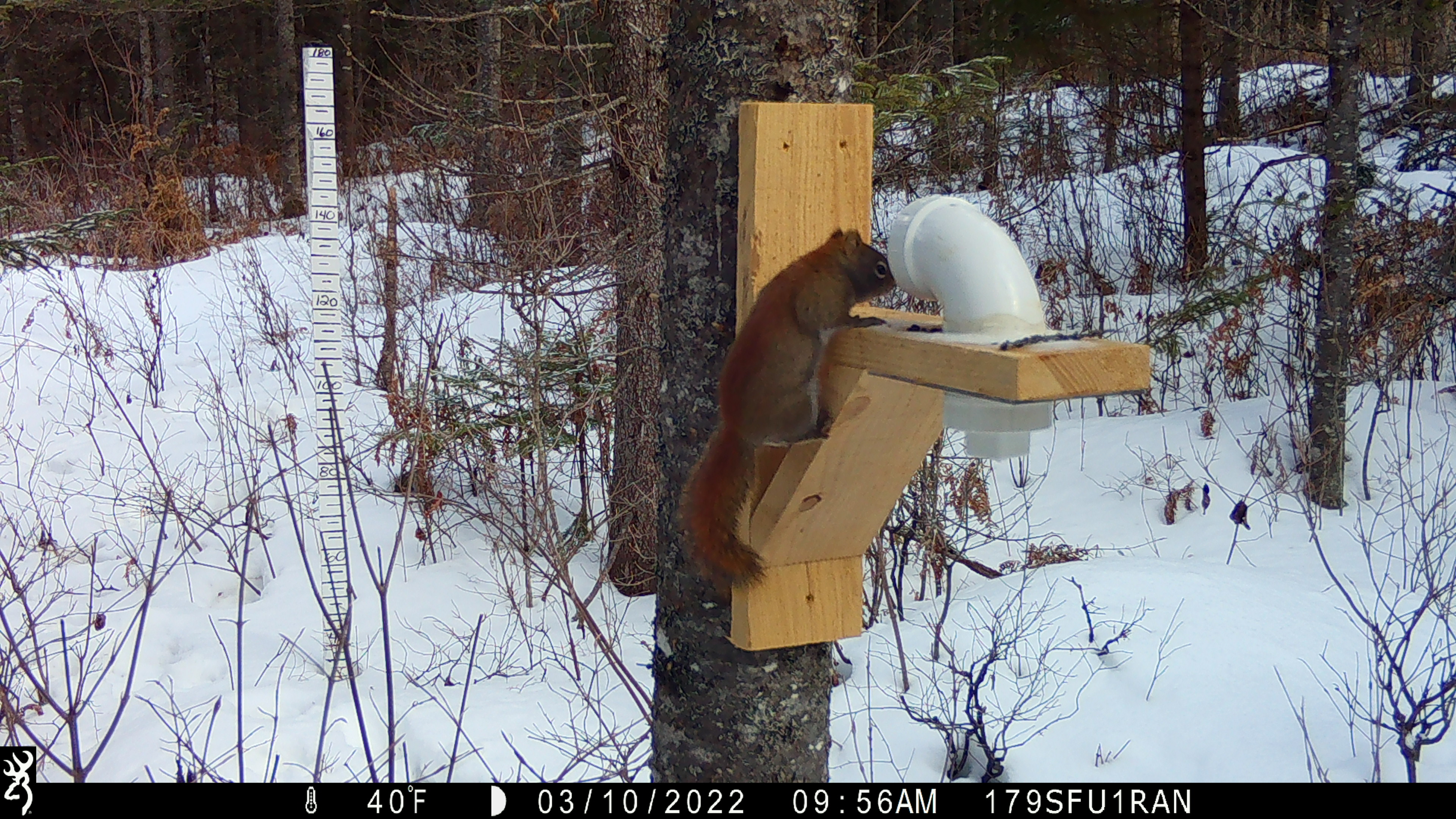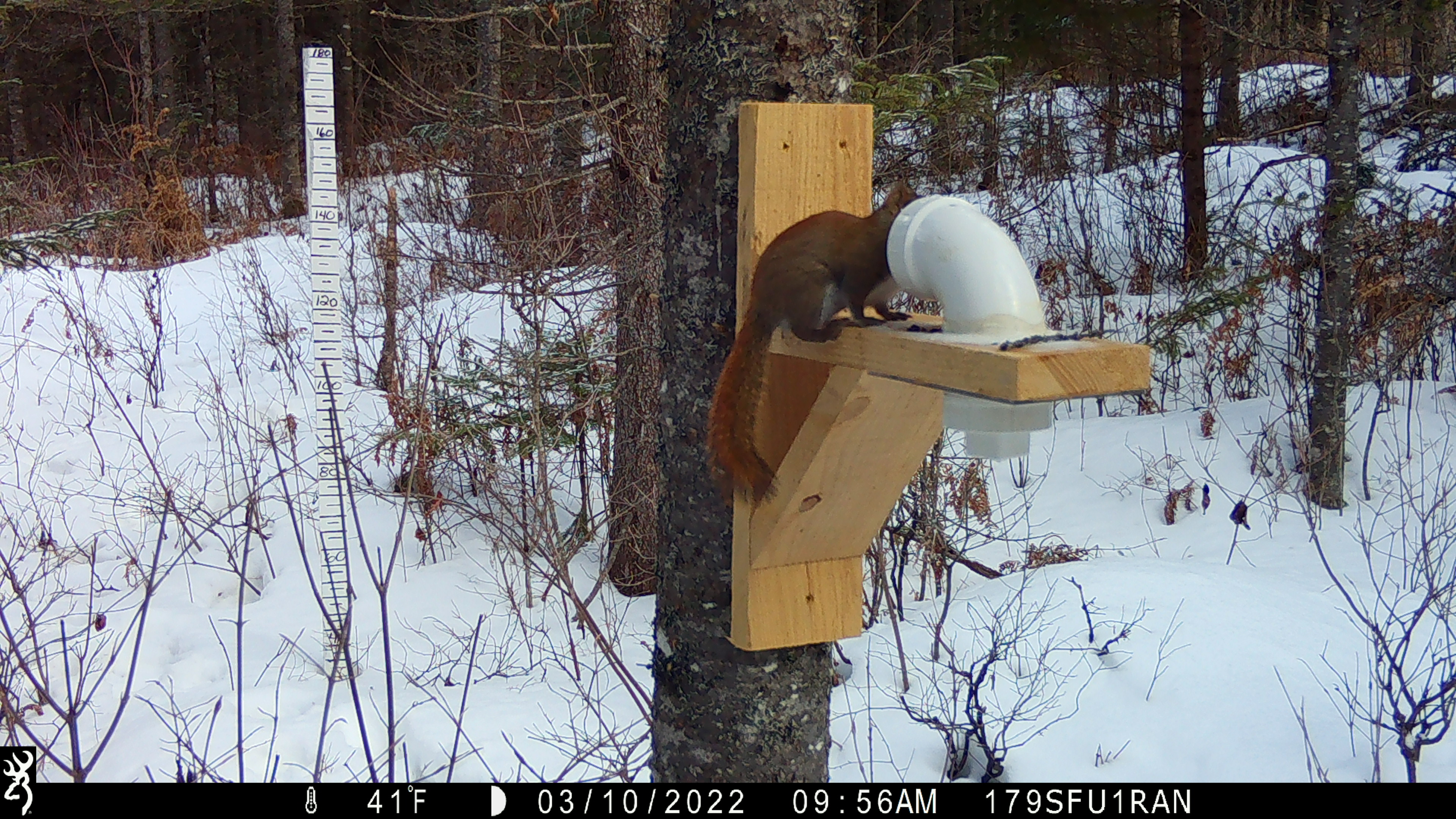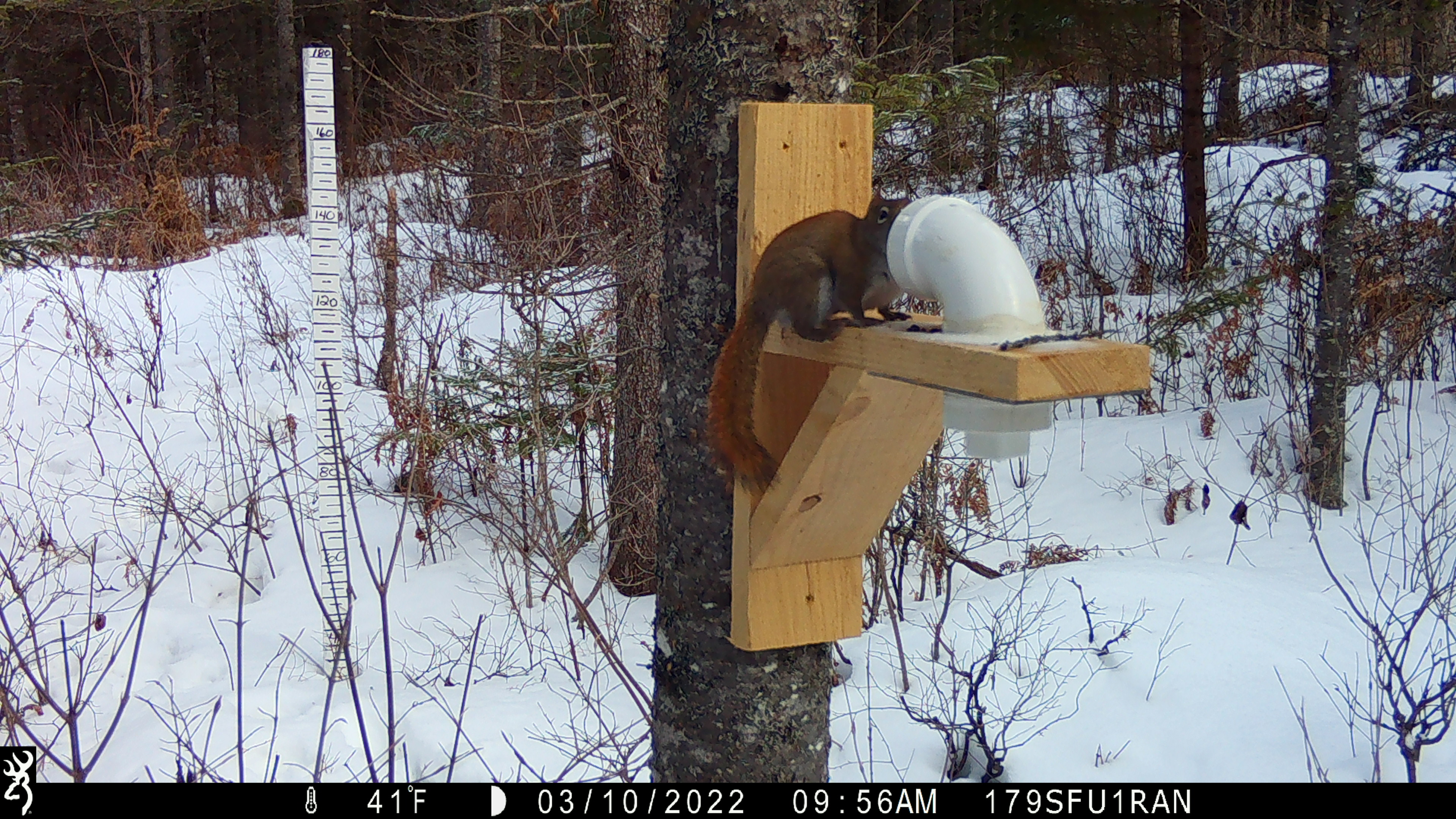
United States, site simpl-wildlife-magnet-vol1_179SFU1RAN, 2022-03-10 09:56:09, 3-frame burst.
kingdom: Animalia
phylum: Chordata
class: Mammalia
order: Rodentia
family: Sciuridae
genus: Tamiasciurus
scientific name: Tamiasciurus hudsonicus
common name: red squirrel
Red squirrel (Tamiasciurus hudsonicus).